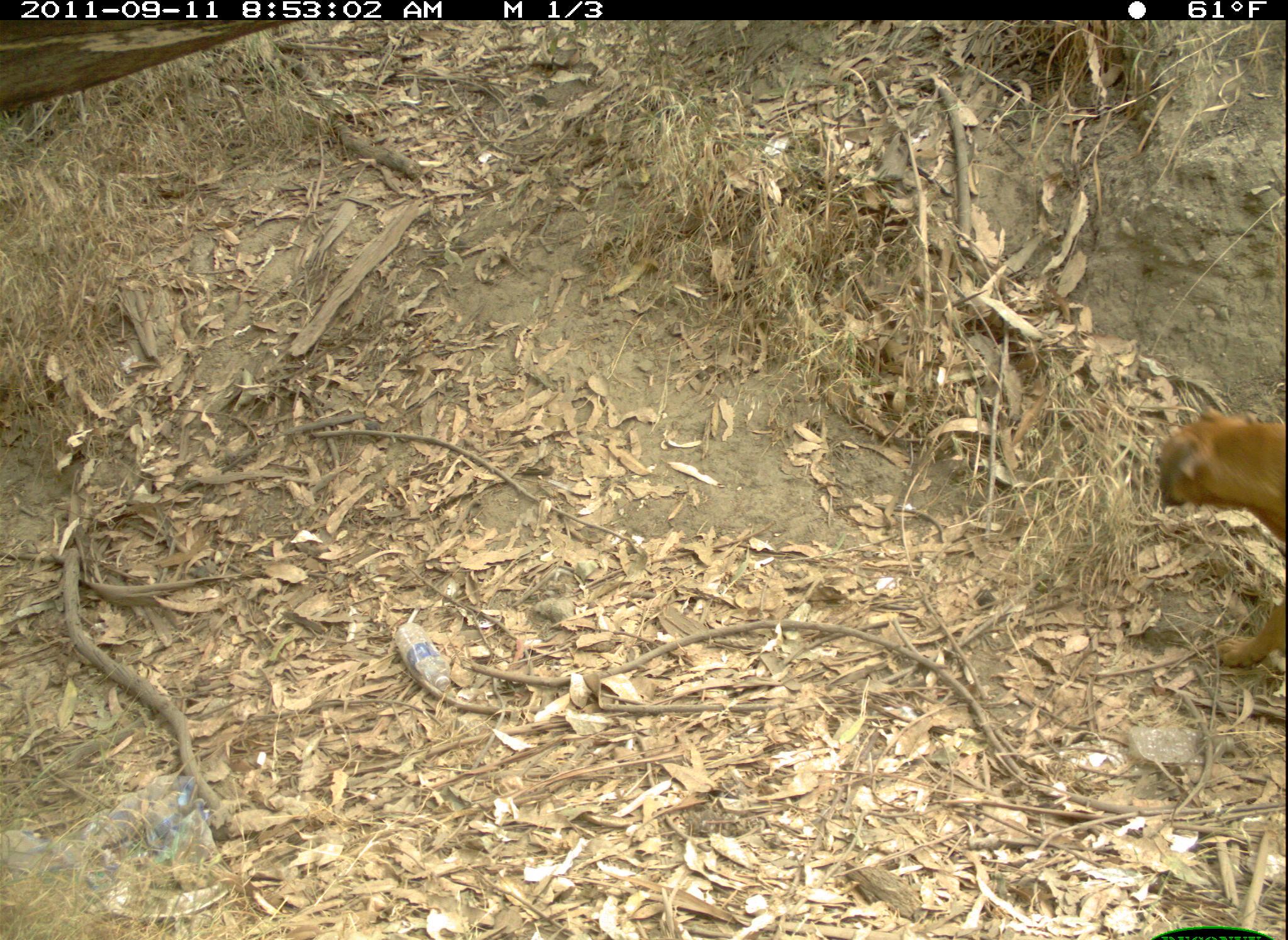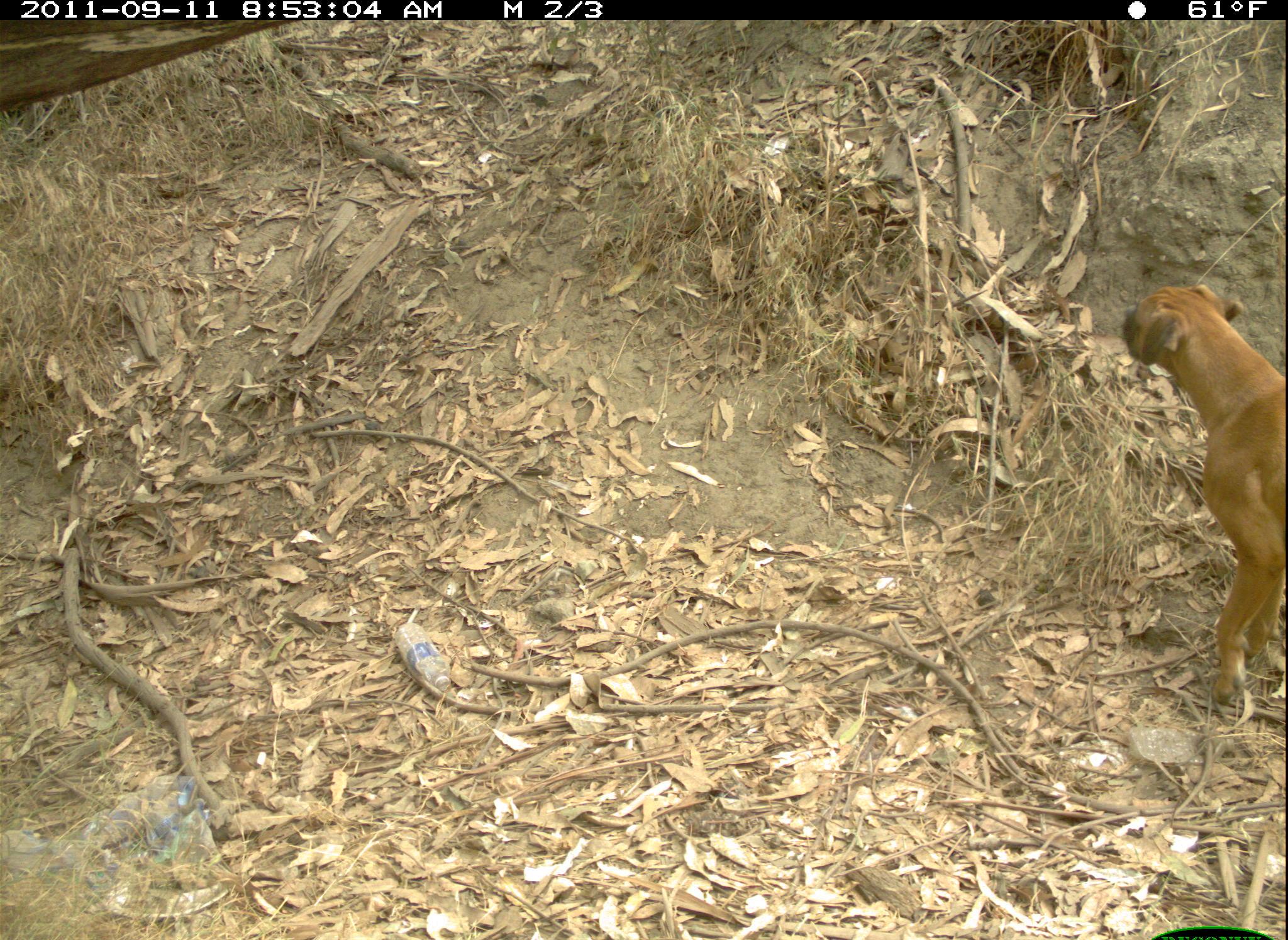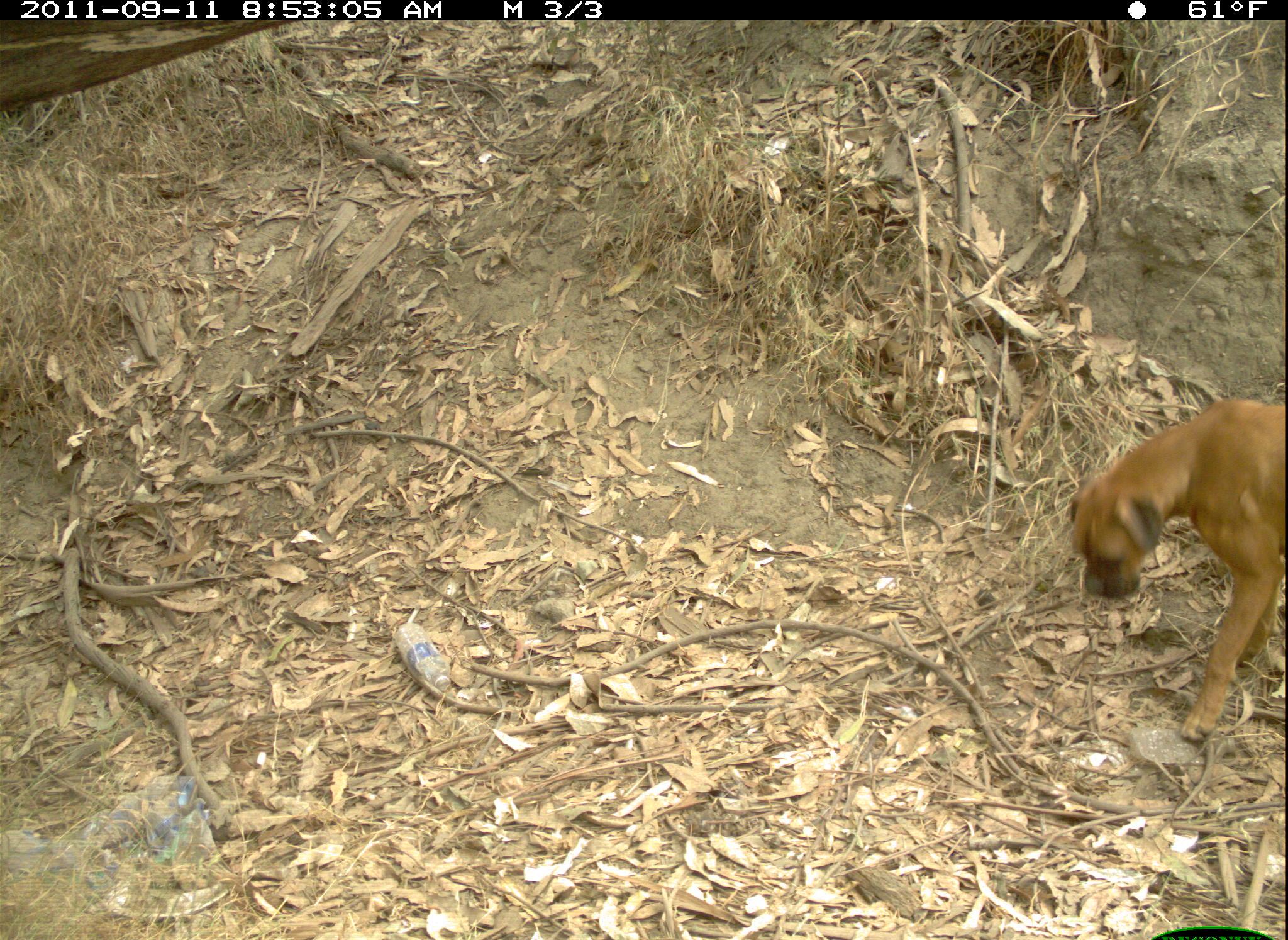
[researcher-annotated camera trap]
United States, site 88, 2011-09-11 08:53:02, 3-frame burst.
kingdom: Animalia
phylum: Chordata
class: Mammalia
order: Carnivora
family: Canidae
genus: Canis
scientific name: Canis familiaris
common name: domestic dog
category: dog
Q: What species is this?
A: Dog (domestic dog) (Canis familiaris).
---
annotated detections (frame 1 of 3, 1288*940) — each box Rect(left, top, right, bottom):
dog: Rect(1150, 391, 1283, 688)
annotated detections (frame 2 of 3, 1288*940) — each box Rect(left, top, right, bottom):
dog: Rect(1100, 274, 1285, 722)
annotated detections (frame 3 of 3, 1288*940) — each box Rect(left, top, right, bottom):
dog: Rect(1063, 395, 1288, 749)